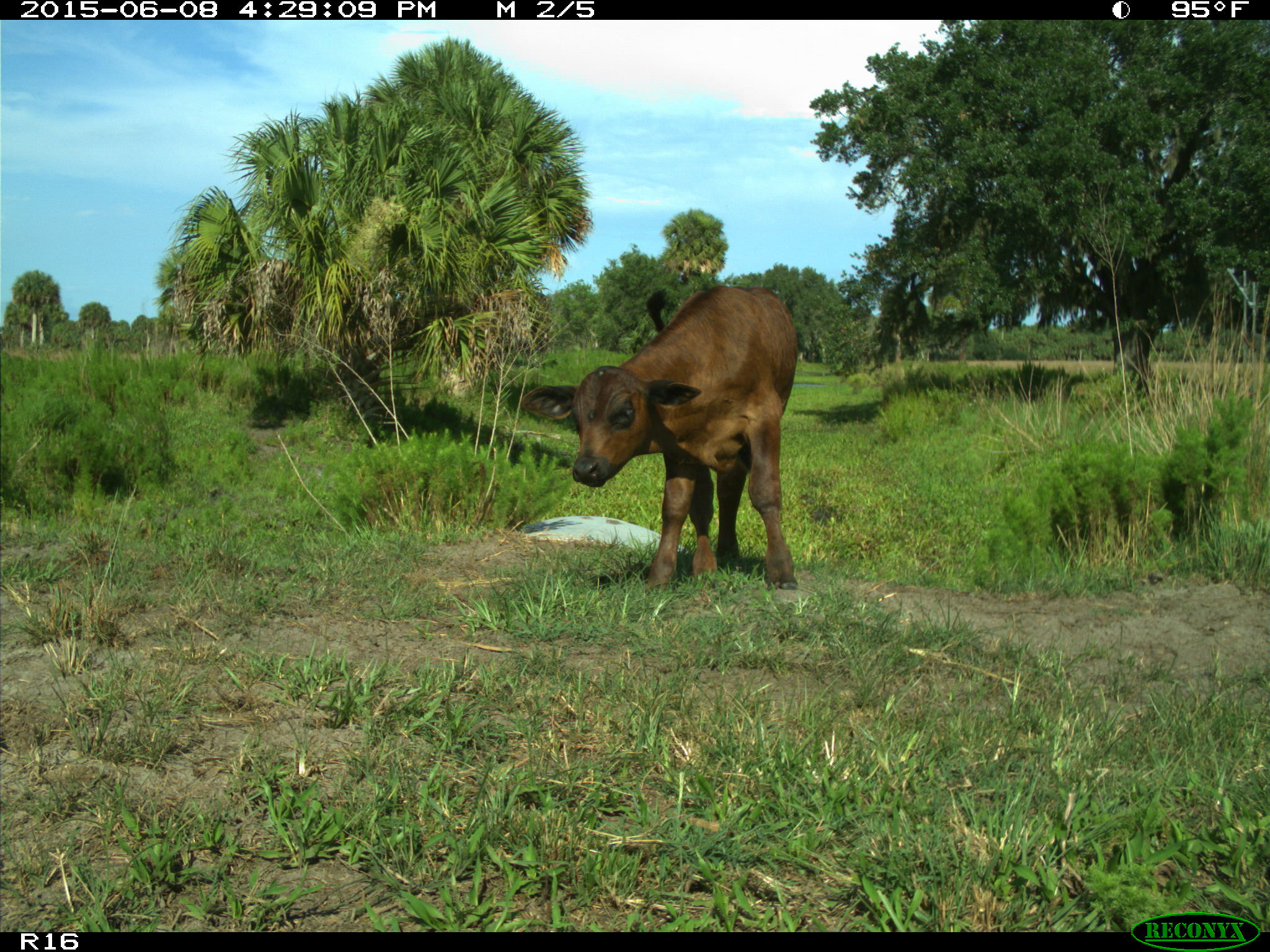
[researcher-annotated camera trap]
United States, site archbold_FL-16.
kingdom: Animalia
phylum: Chordata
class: Mammalia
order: Artiodactyla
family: Bovidae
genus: Bos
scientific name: Bos taurus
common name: domestic cow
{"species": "Bos taurus (domestic cow)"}